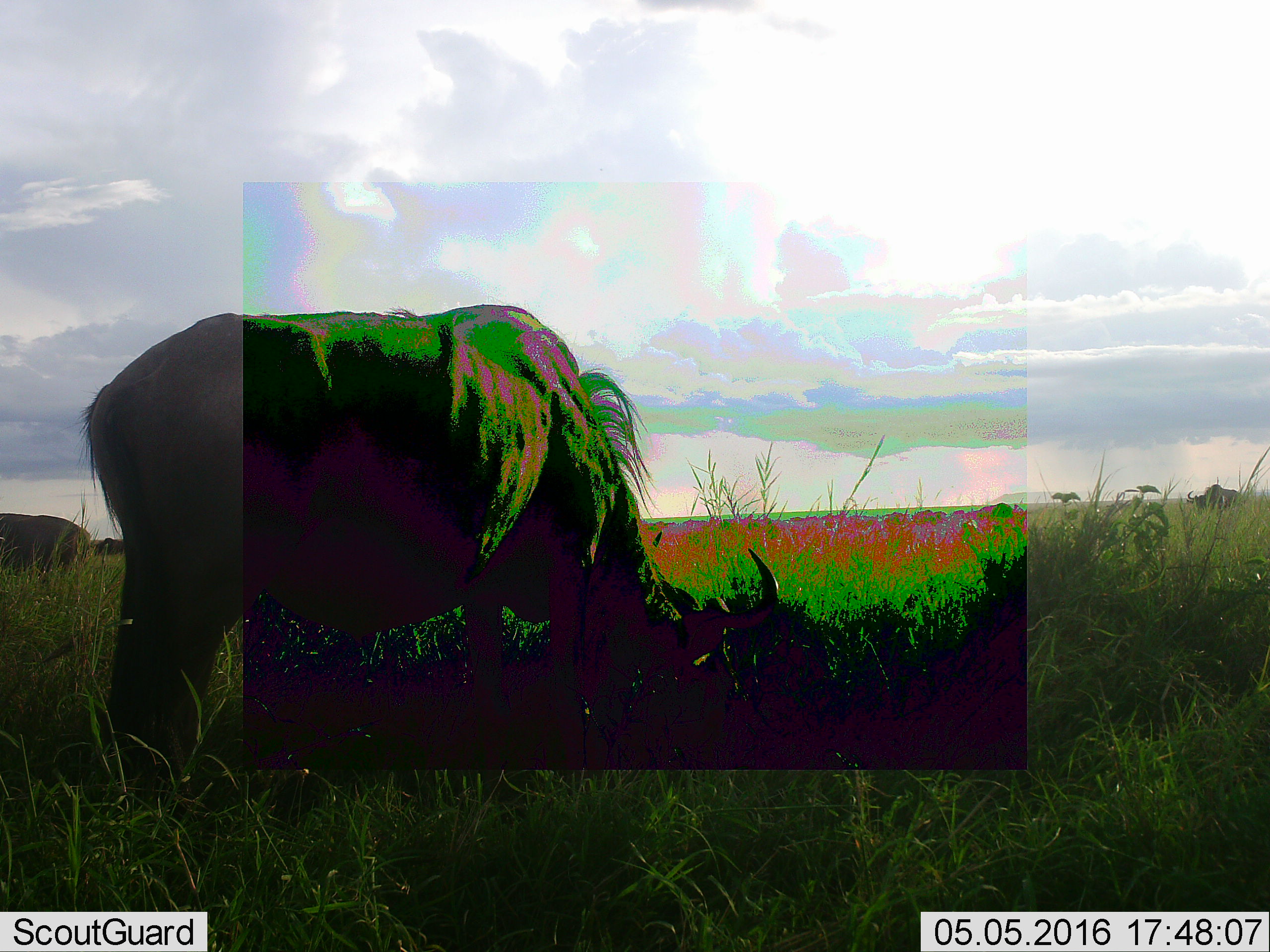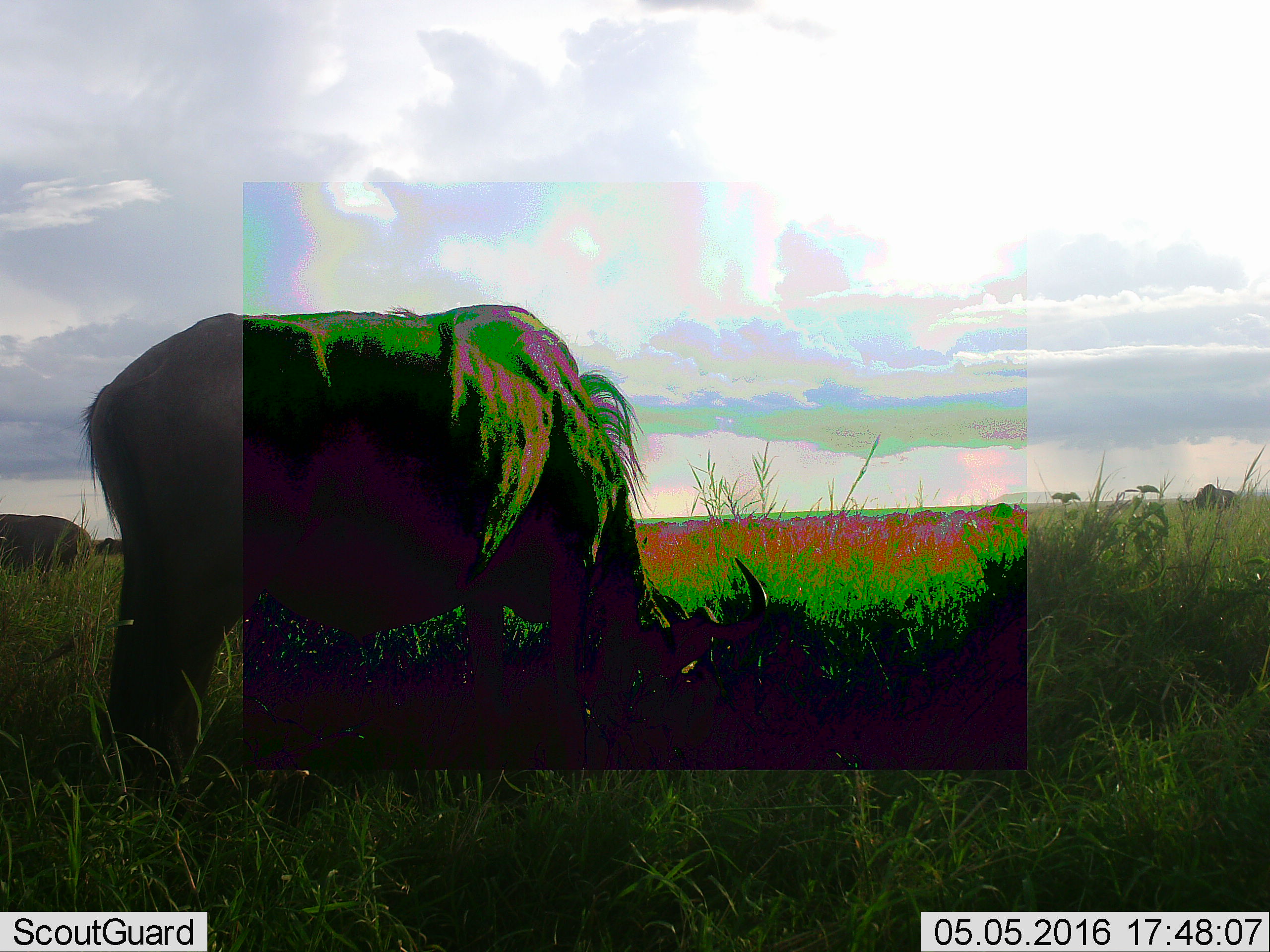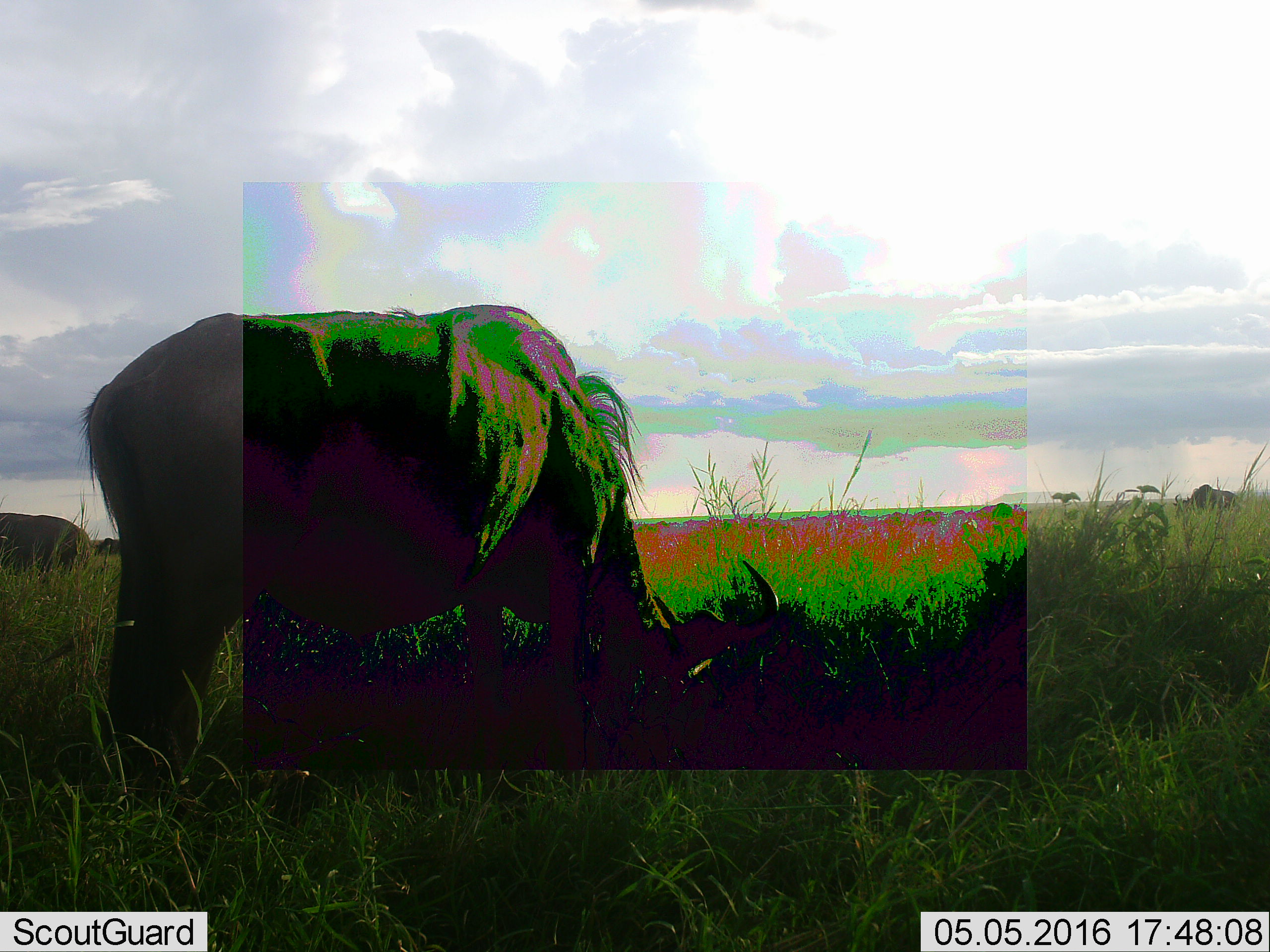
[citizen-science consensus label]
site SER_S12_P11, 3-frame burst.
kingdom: Animalia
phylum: Chordata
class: Mammalia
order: Artiodactyla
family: Bovidae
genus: Connochaetes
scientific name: Connochaetes taurinus taurinus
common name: blue wildebeest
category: wildebeestblue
Wildebeestblue (blue wildebeest) (Connochaetes taurinus taurinus), count 4. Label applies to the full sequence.